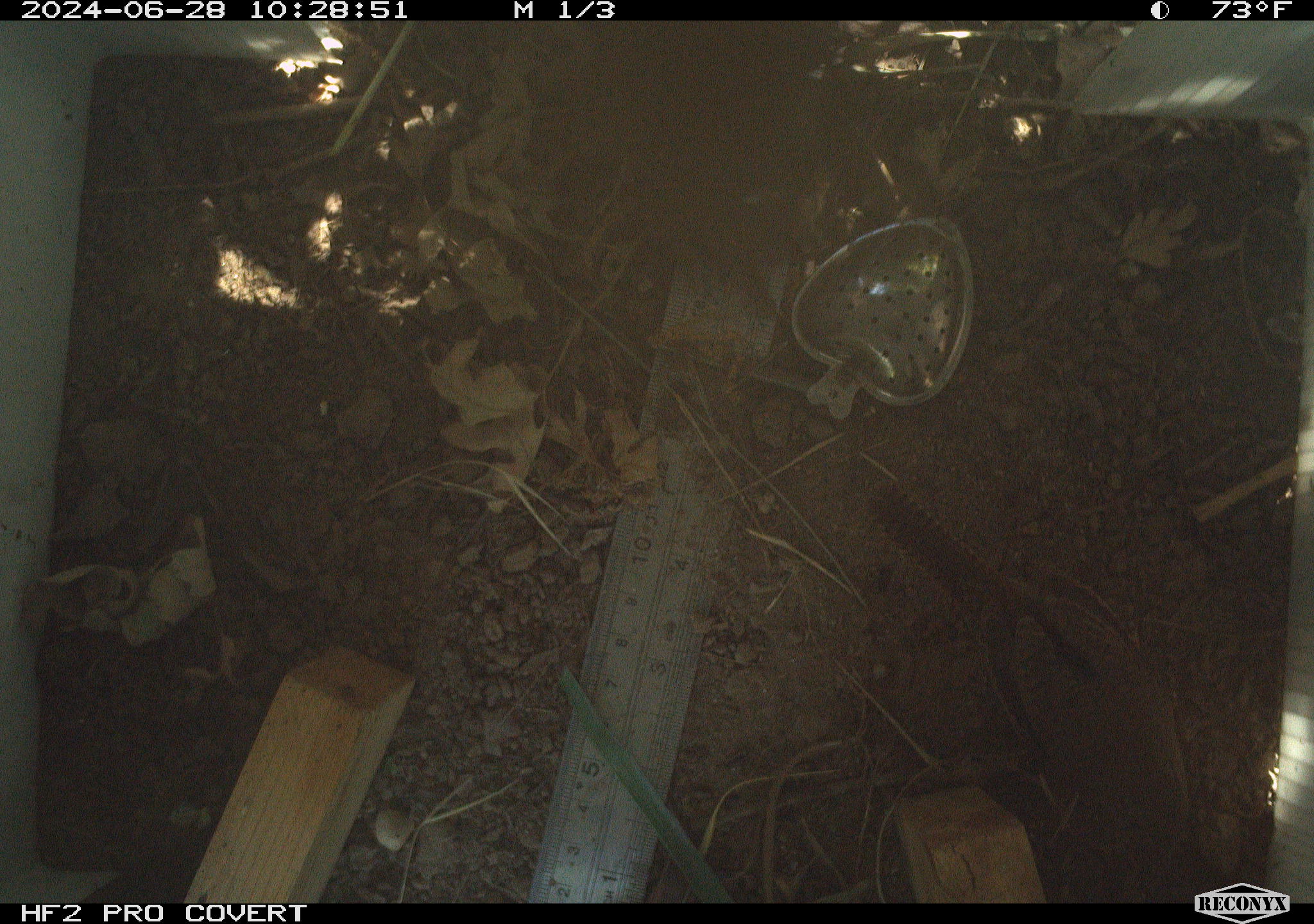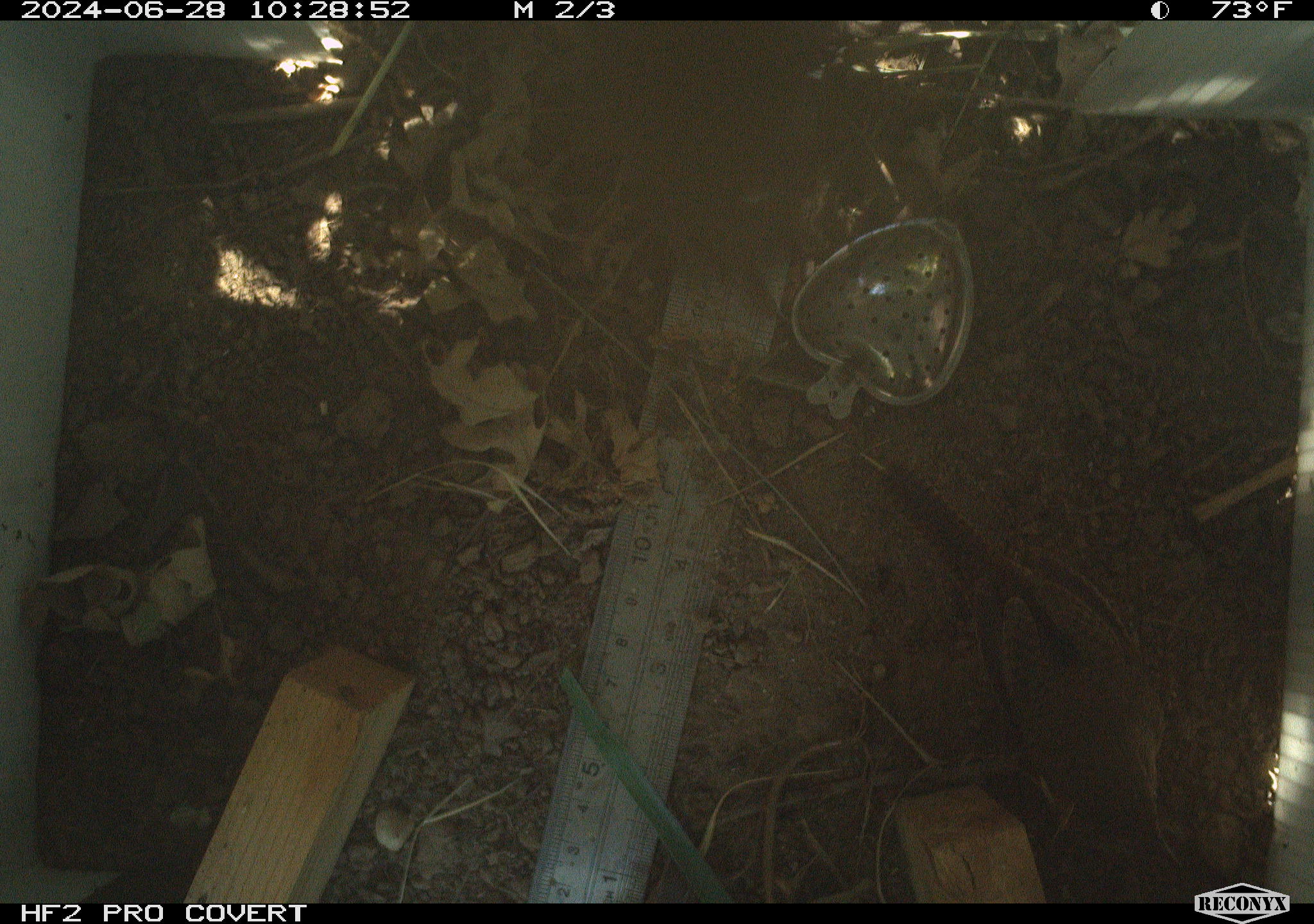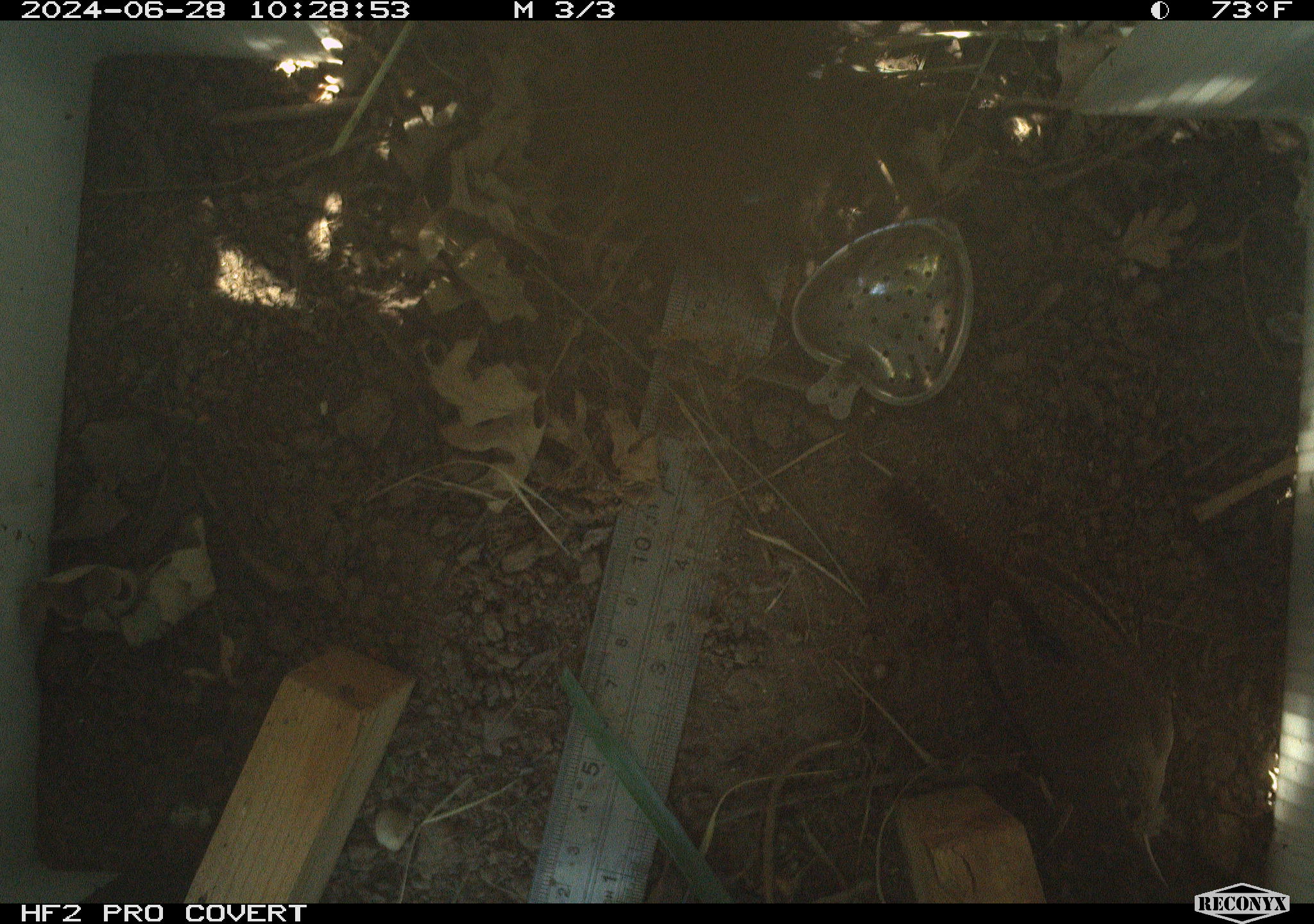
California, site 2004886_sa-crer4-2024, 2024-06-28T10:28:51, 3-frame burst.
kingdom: Animalia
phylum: Chordata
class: Aves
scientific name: Aves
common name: bird